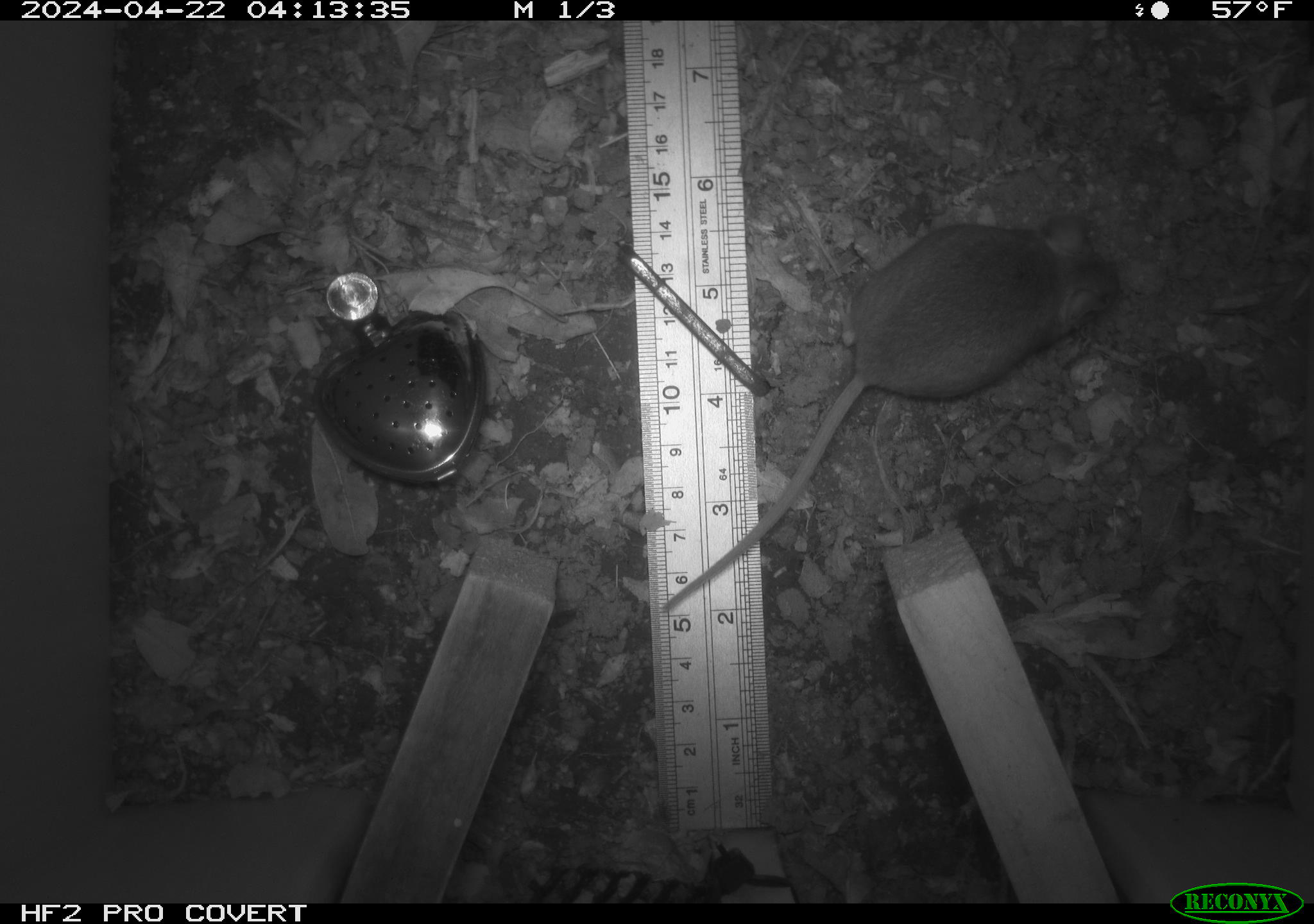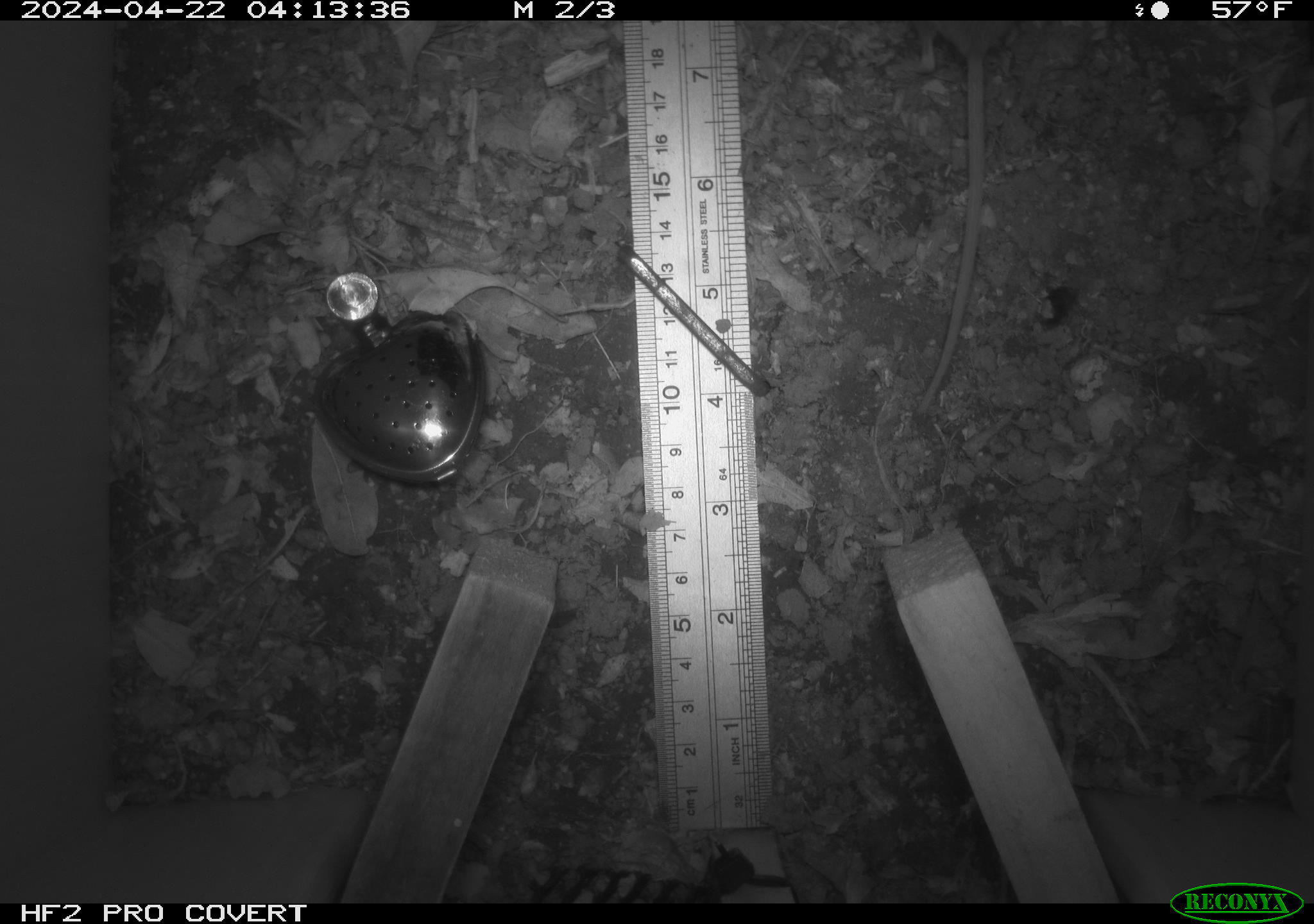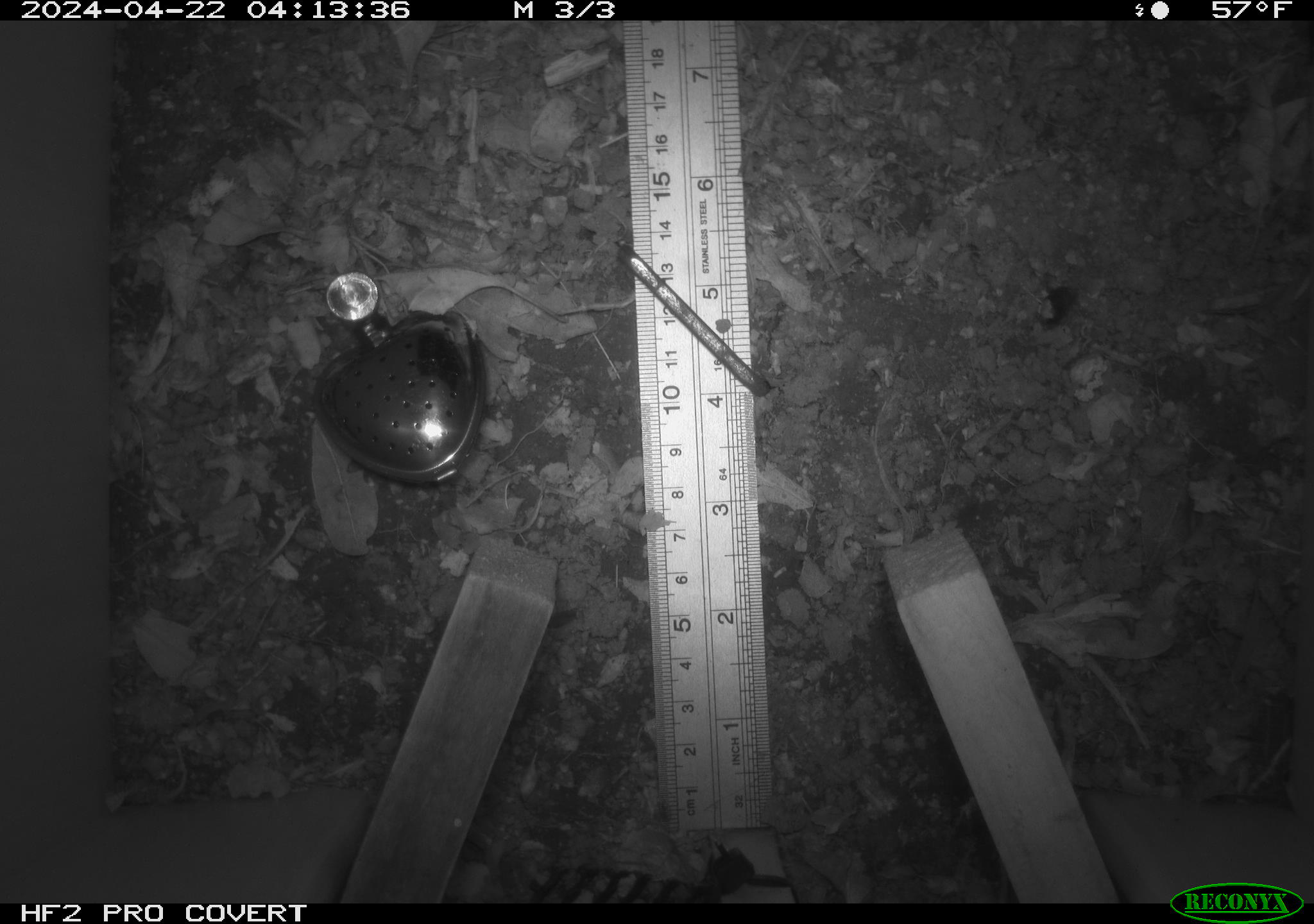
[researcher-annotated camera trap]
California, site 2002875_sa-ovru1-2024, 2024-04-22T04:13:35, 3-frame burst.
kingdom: Animalia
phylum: Chordata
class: Mammalia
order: Rodentia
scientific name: Rodentia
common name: rodent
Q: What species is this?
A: Rodent (Rodentia).